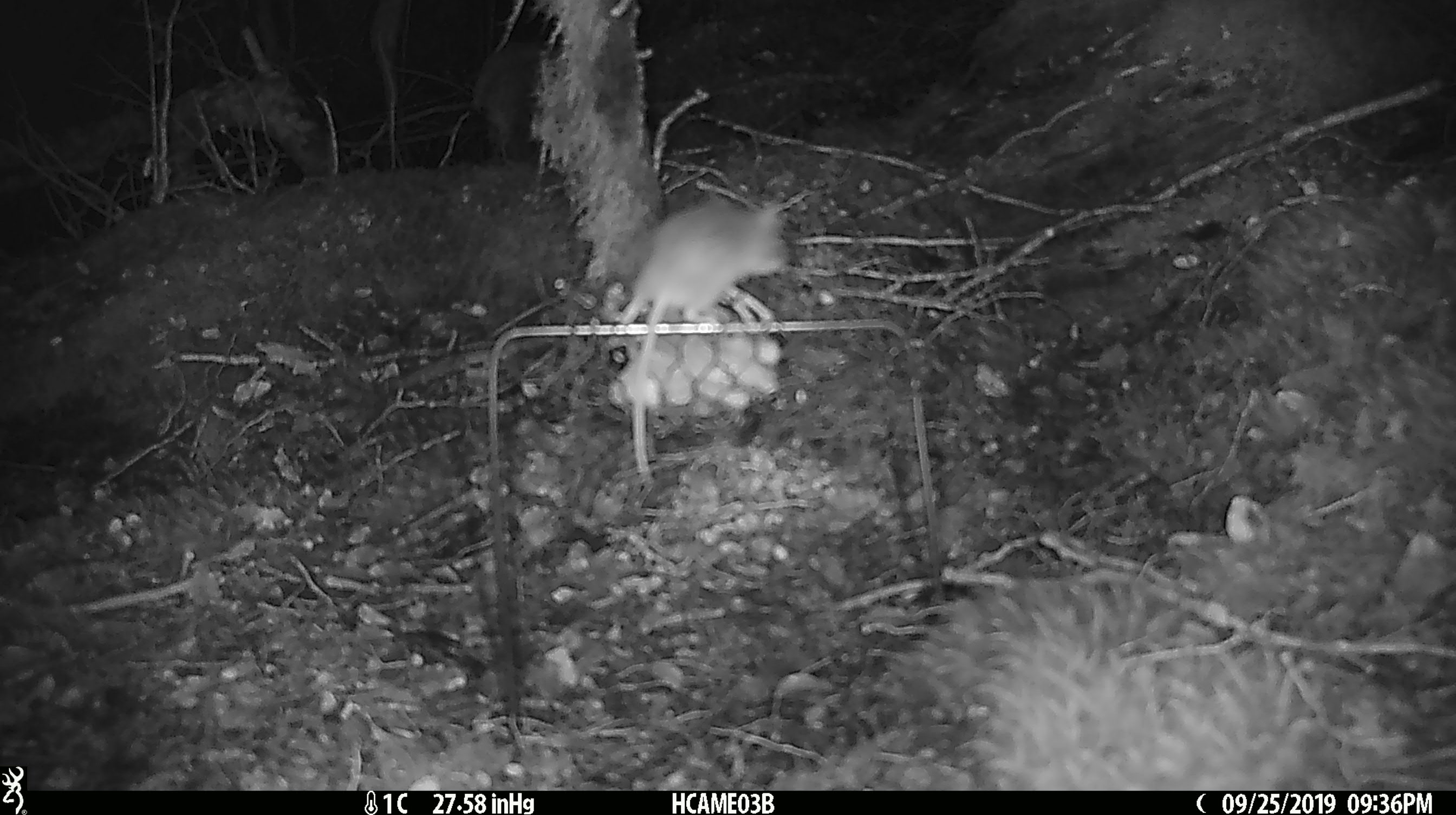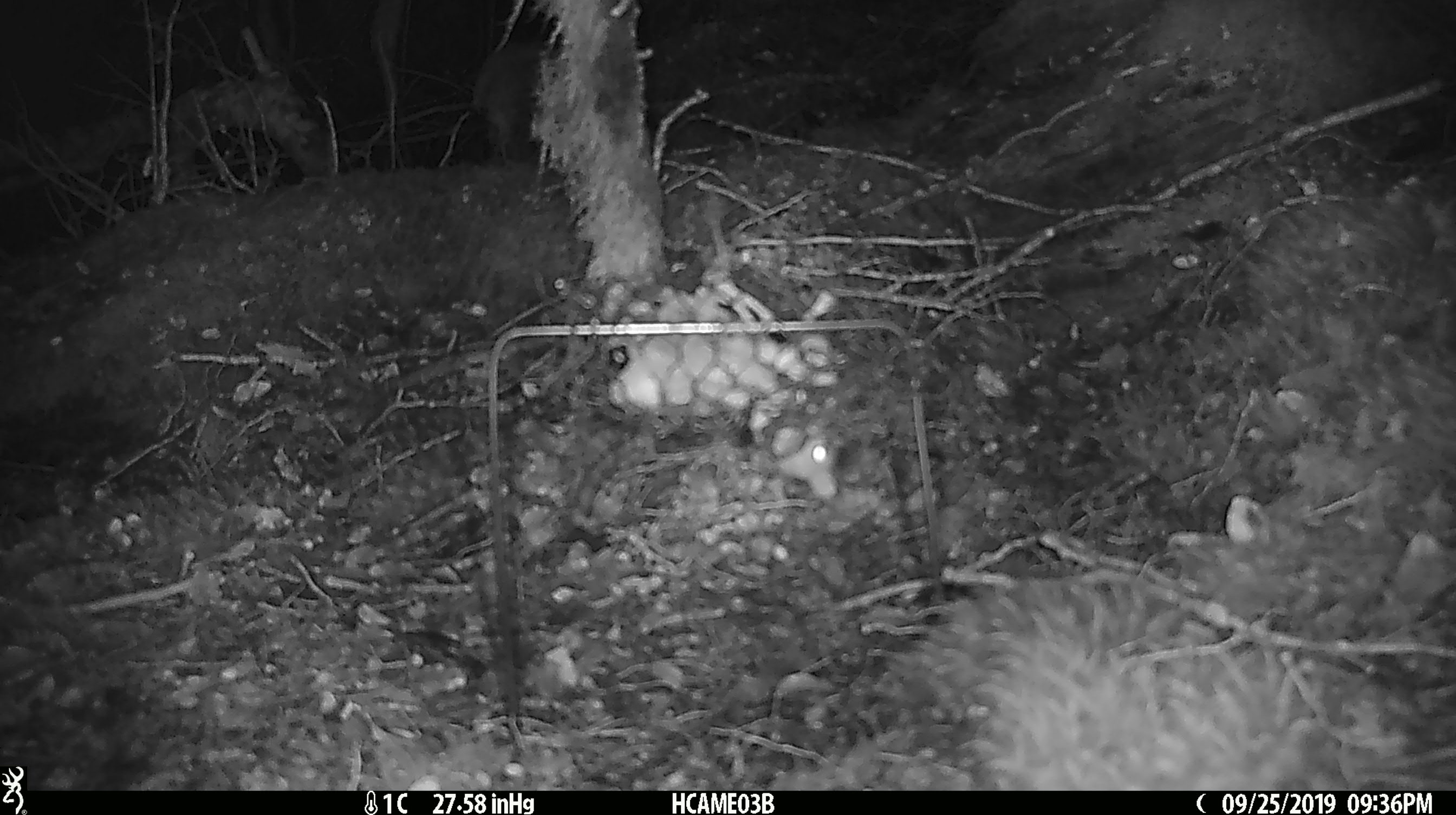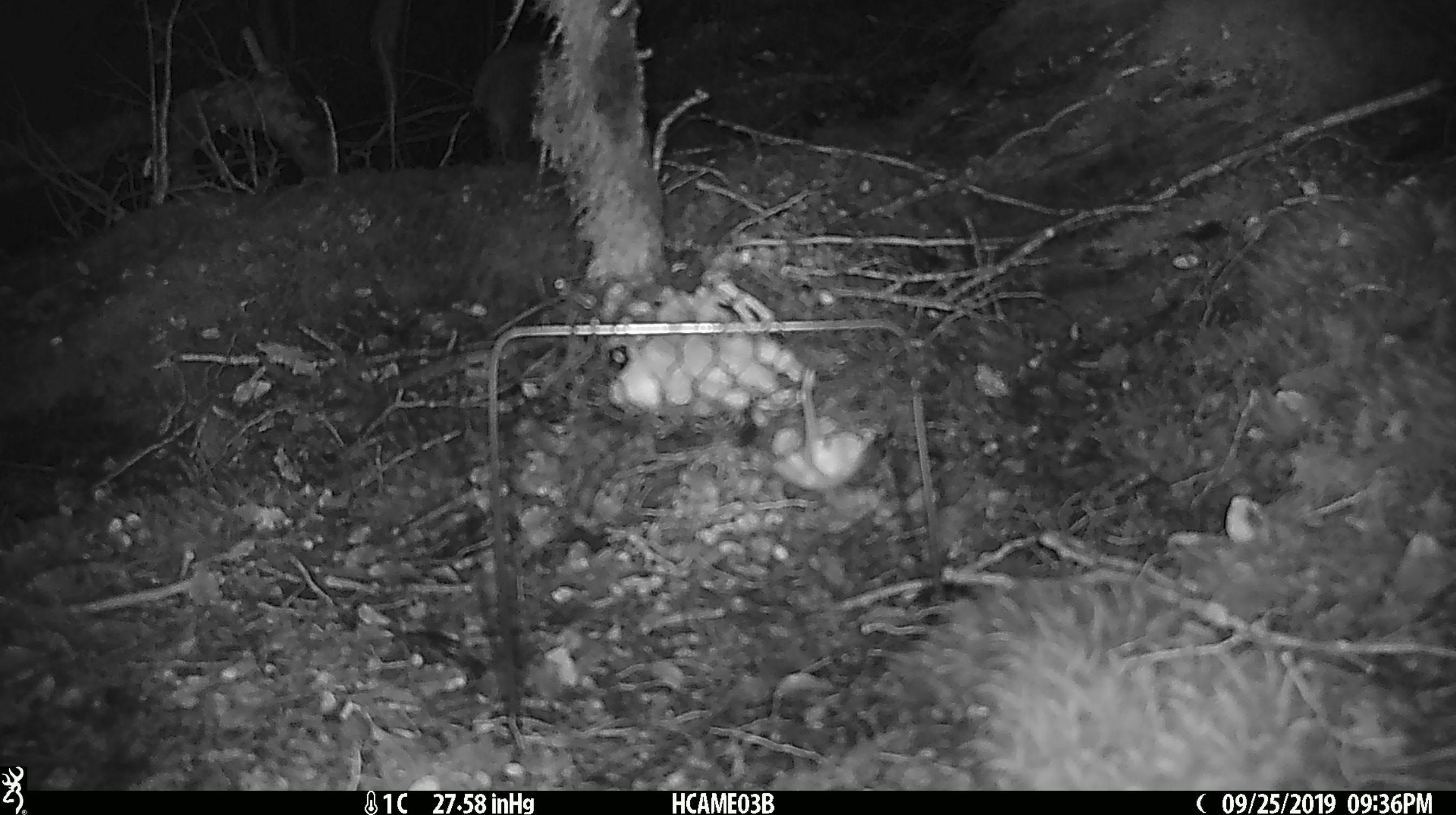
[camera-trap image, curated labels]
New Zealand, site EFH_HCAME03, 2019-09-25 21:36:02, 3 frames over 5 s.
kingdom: Animalia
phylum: Chordata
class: Mammalia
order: Rodentia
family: Muridae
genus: Mus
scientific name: Mus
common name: mouse